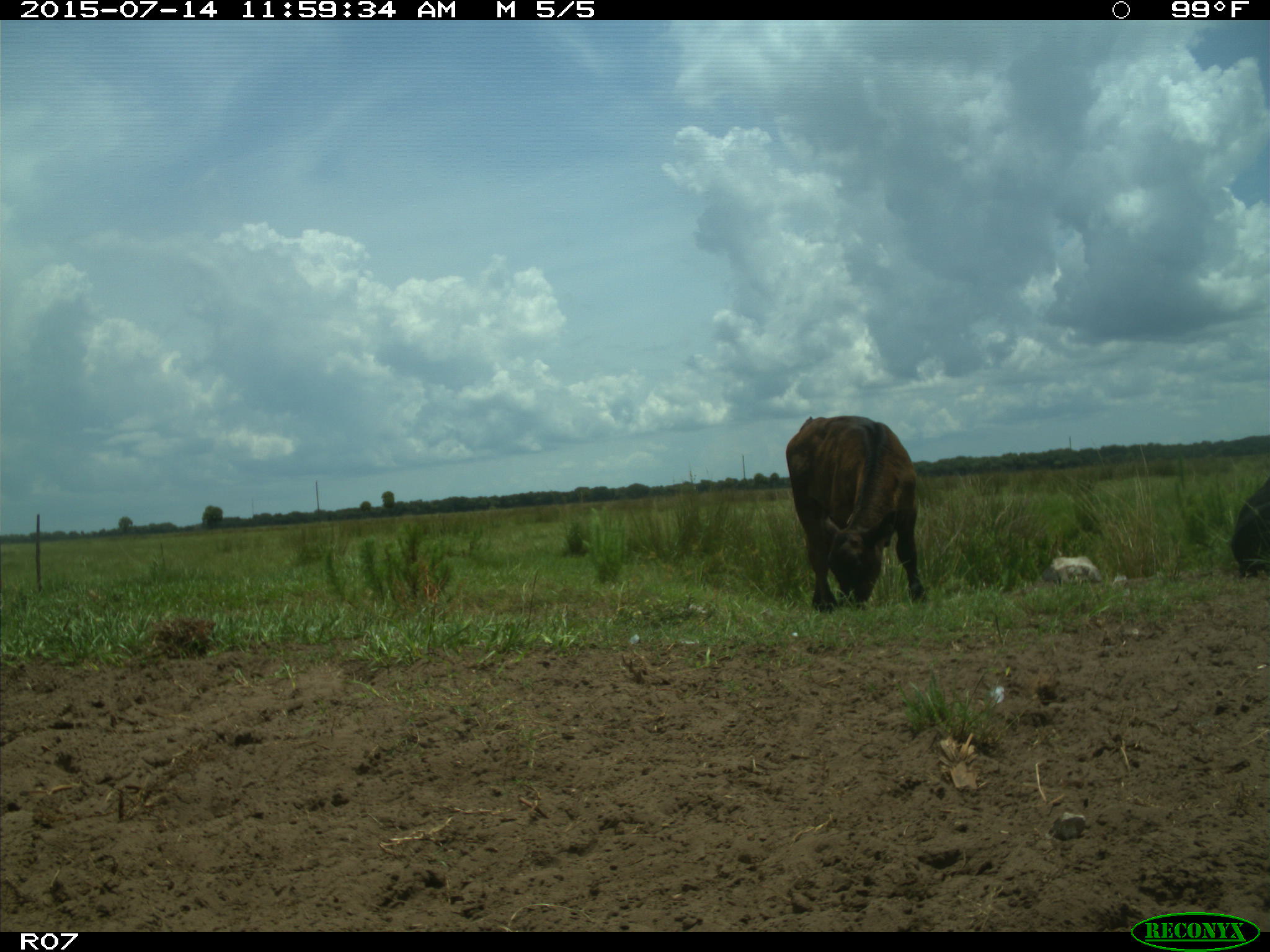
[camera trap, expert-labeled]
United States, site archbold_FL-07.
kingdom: Animalia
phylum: Chordata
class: Mammalia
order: Artiodactyla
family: Bovidae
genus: Bos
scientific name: Bos taurus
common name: domestic cow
Bos taurus (domestic cow).